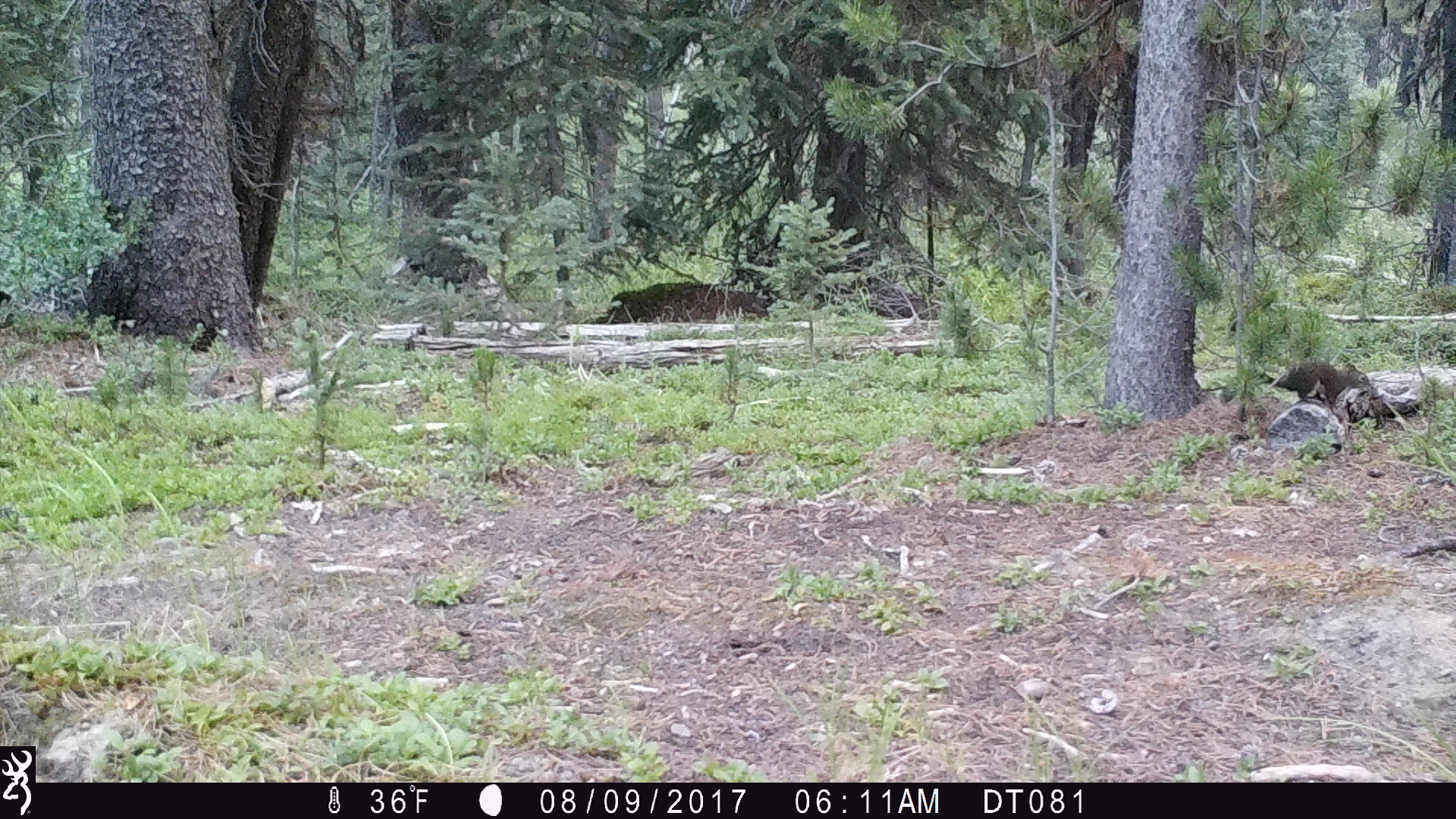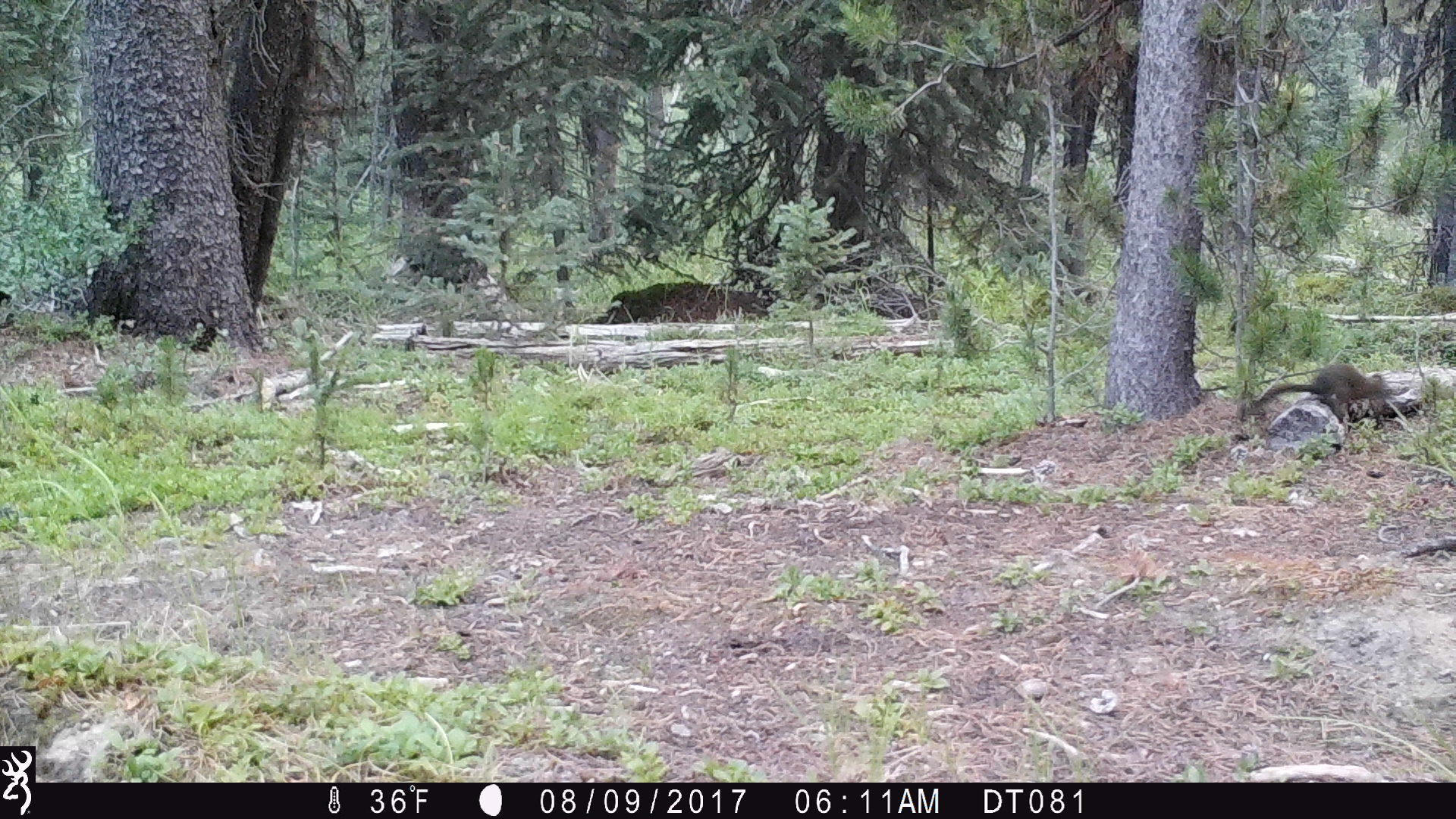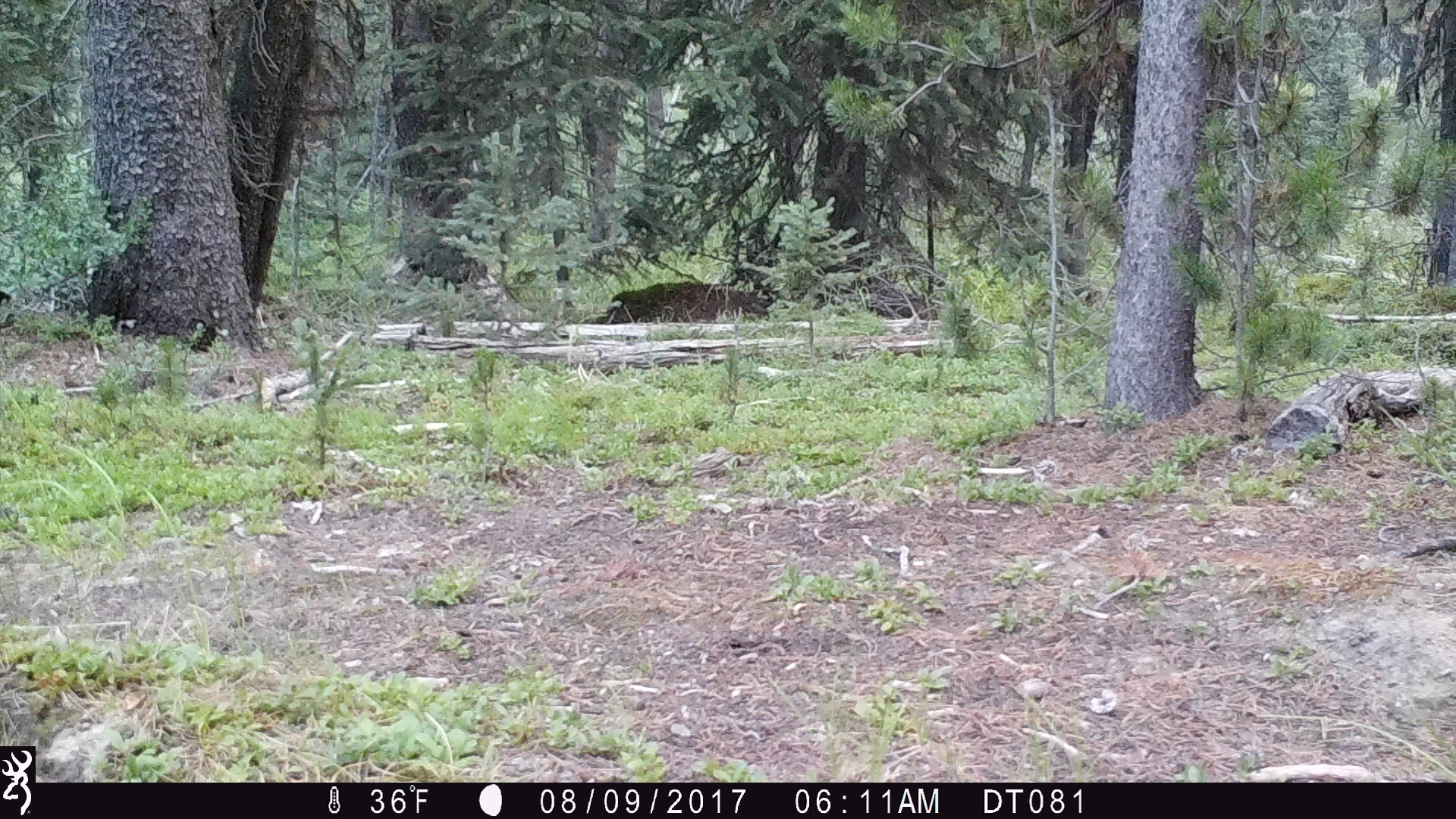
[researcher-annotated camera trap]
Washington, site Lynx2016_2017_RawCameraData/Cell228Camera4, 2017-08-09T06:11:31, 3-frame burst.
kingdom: Animalia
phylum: Chordata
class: Mammalia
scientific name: Mammalia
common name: small mammal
Small mammal (Mammalia). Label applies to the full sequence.